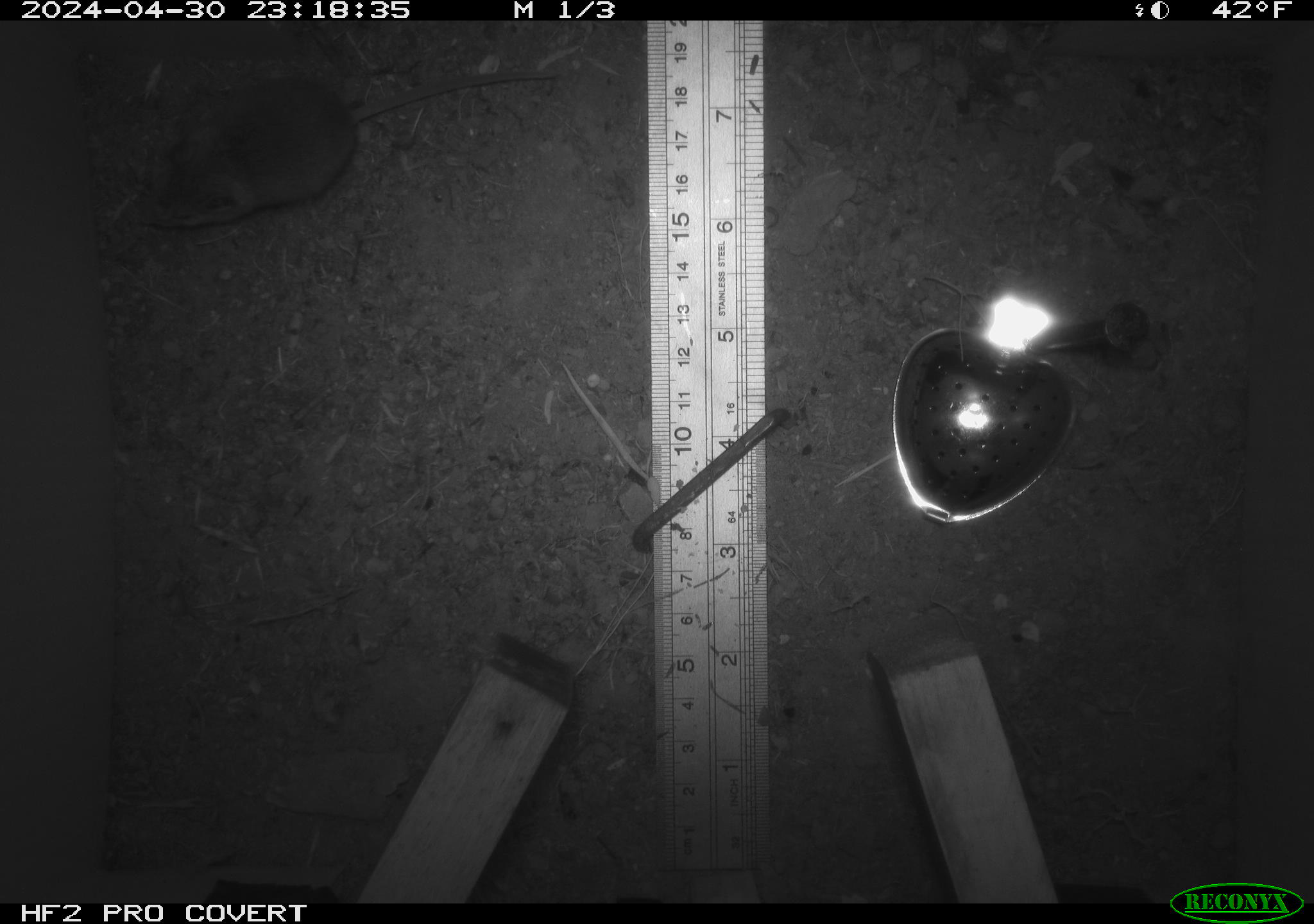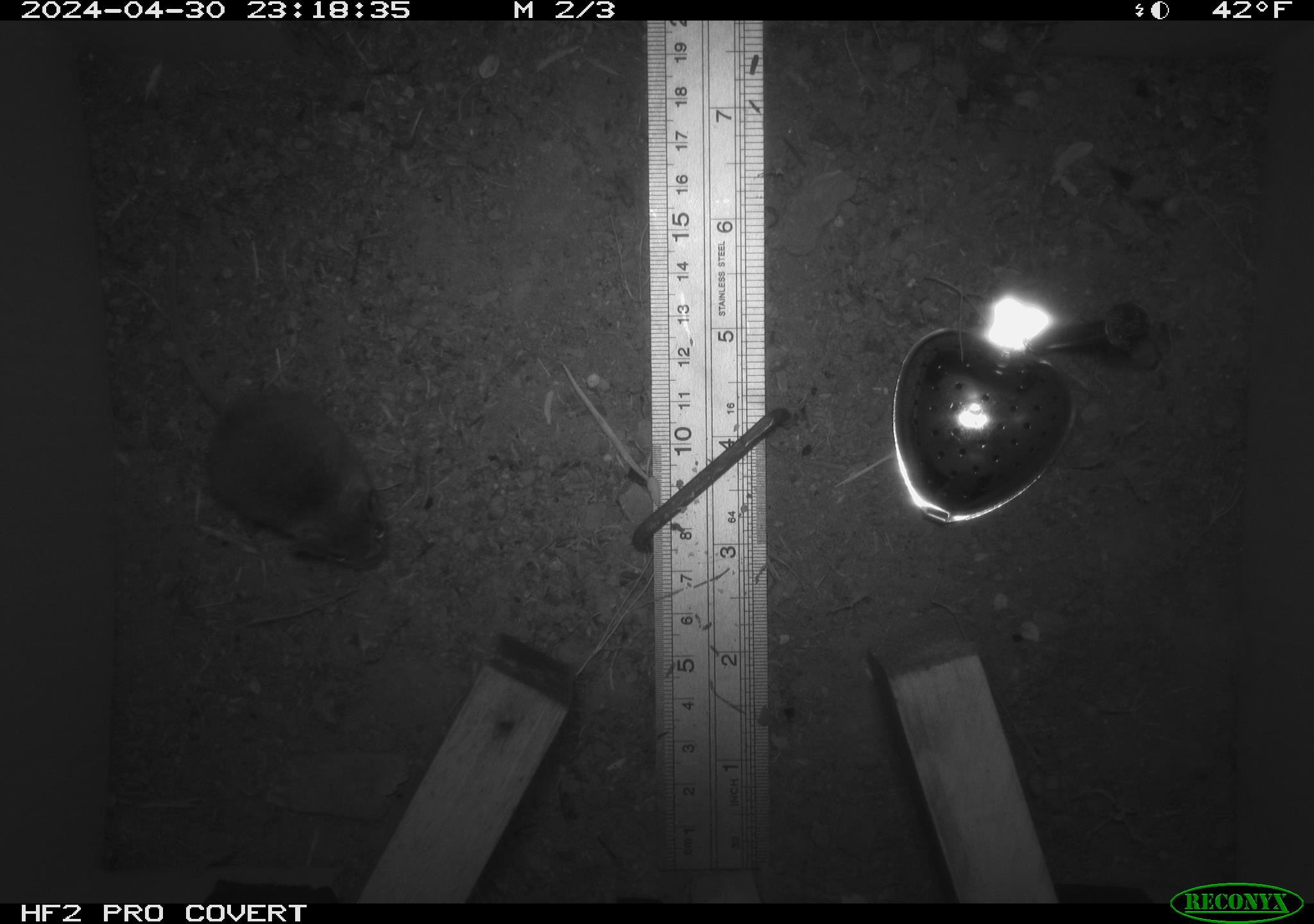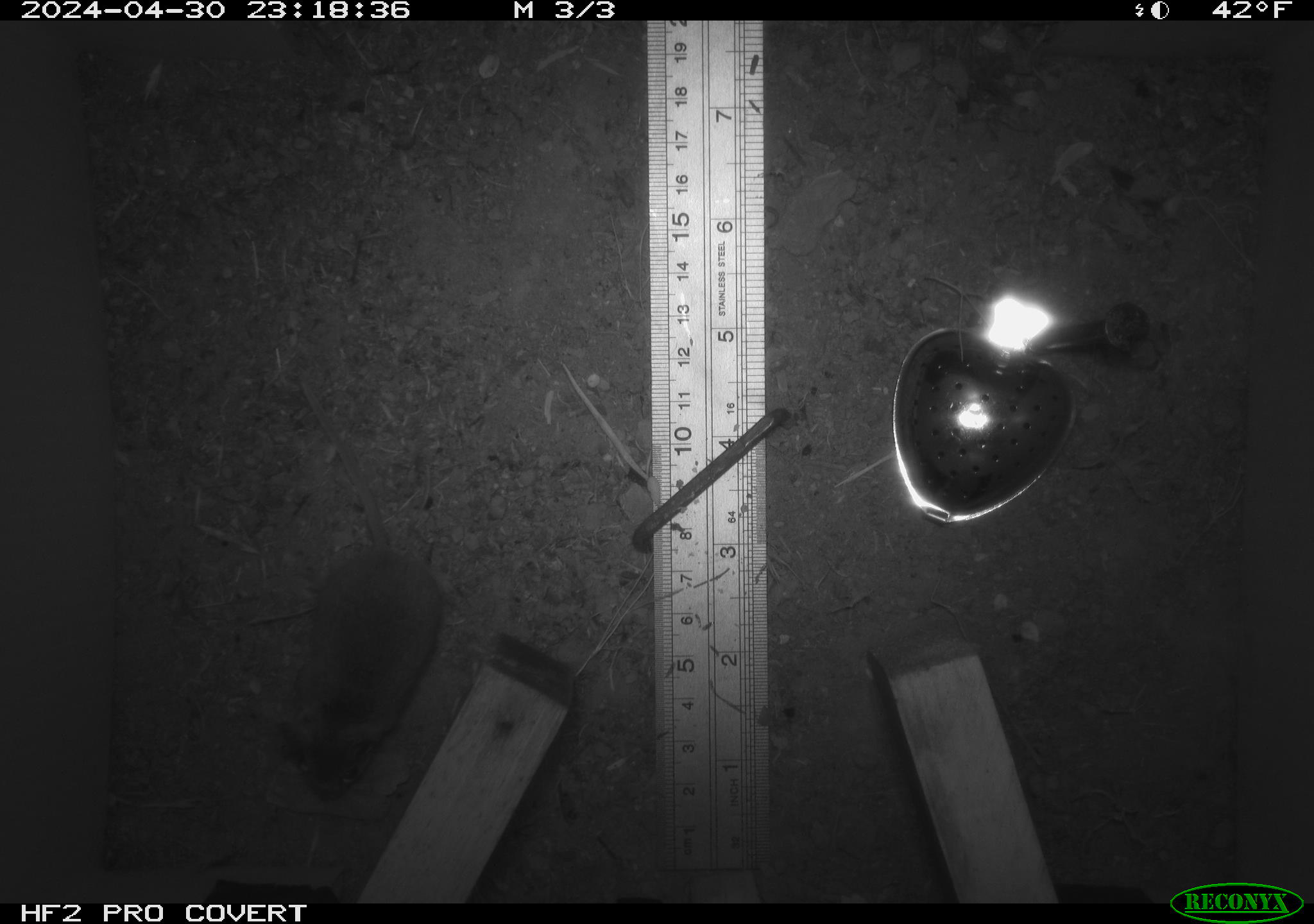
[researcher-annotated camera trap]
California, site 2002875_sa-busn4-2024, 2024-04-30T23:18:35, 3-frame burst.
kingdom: Animalia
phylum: Chordata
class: Mammalia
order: Rodentia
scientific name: Rodentia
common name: rodent